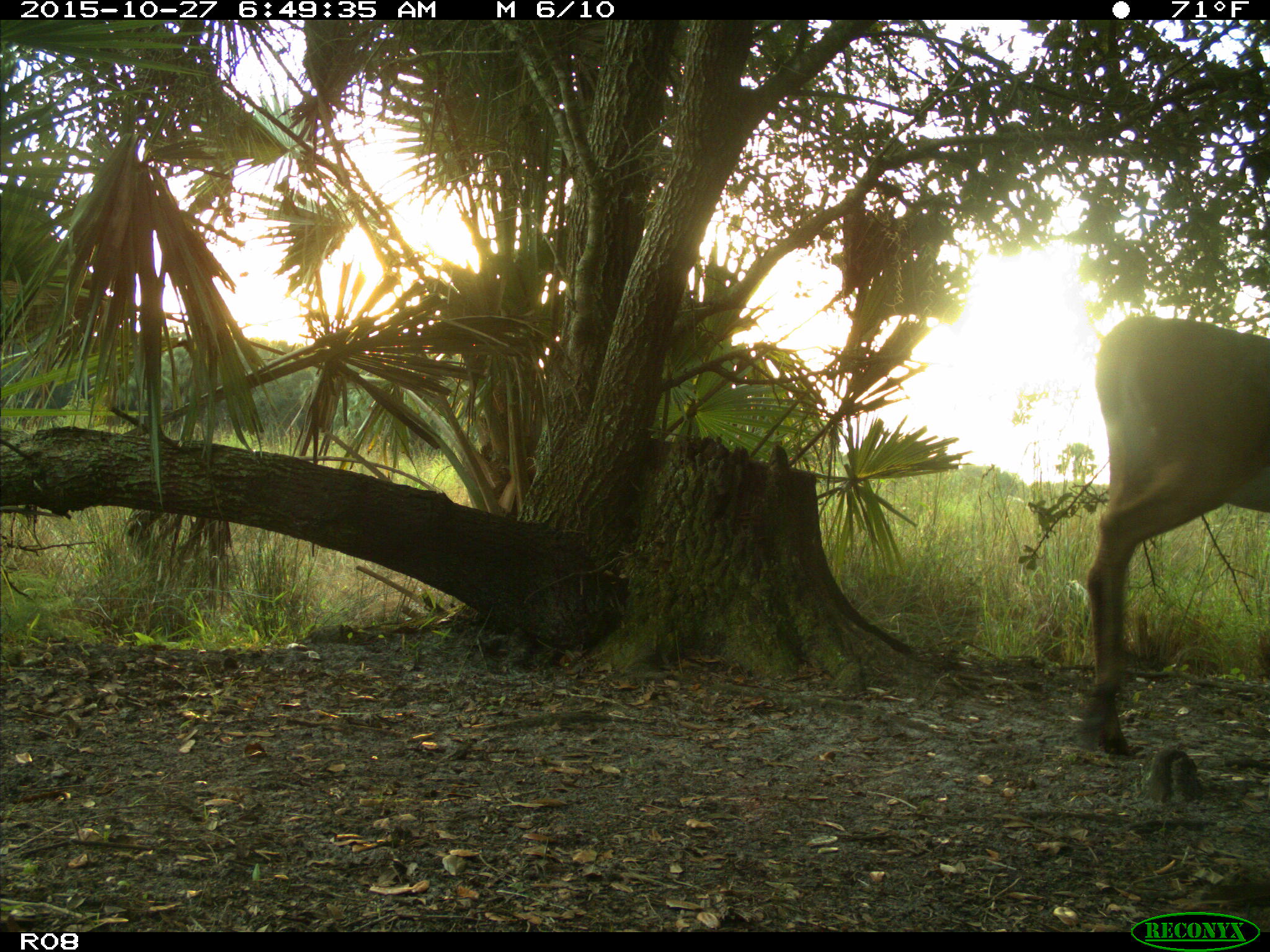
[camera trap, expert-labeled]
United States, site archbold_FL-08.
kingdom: Animalia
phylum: Chordata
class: Mammalia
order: Artiodactyla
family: Cervidae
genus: Odocoileus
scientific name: Odocoileus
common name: deer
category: unidentified deer